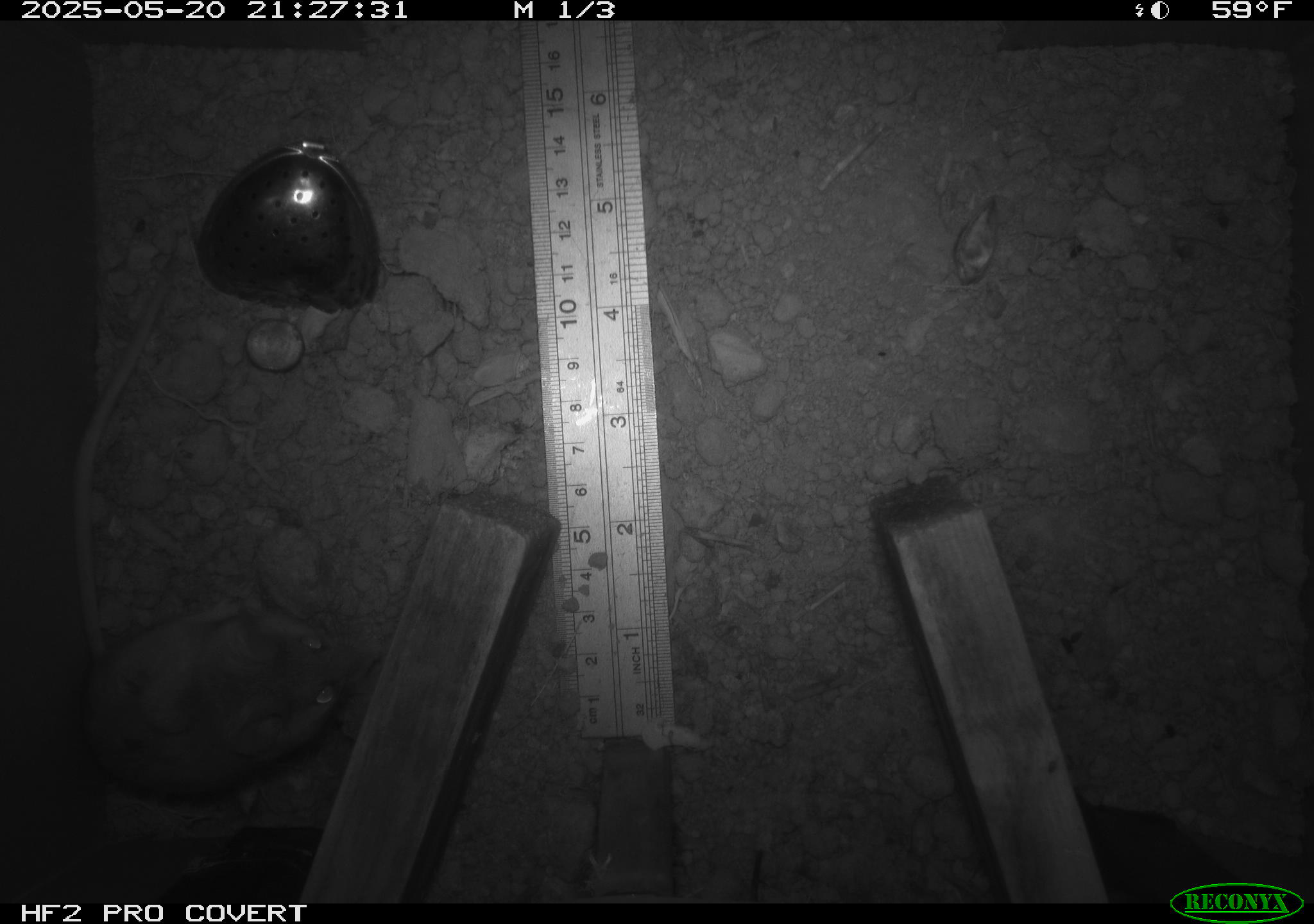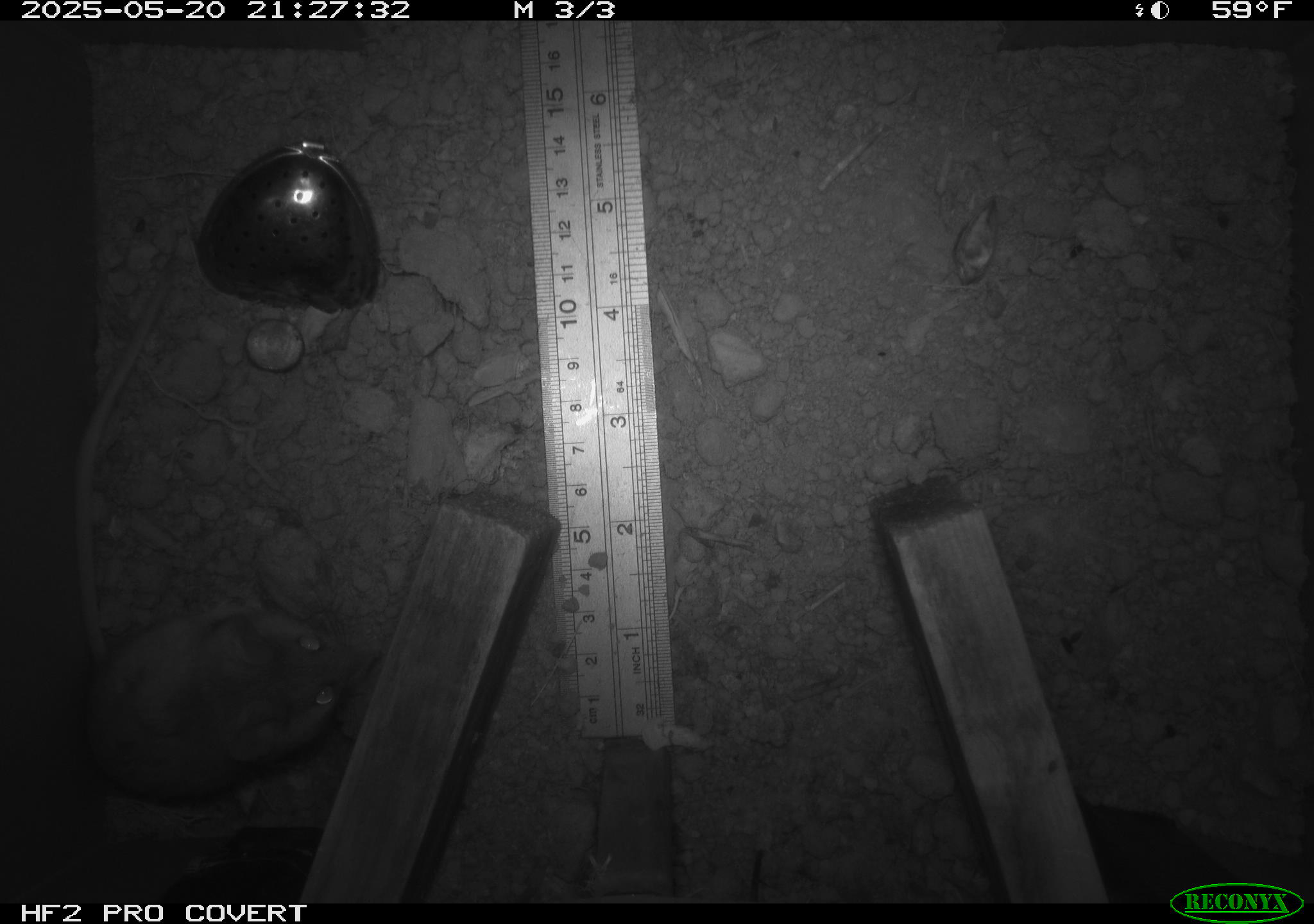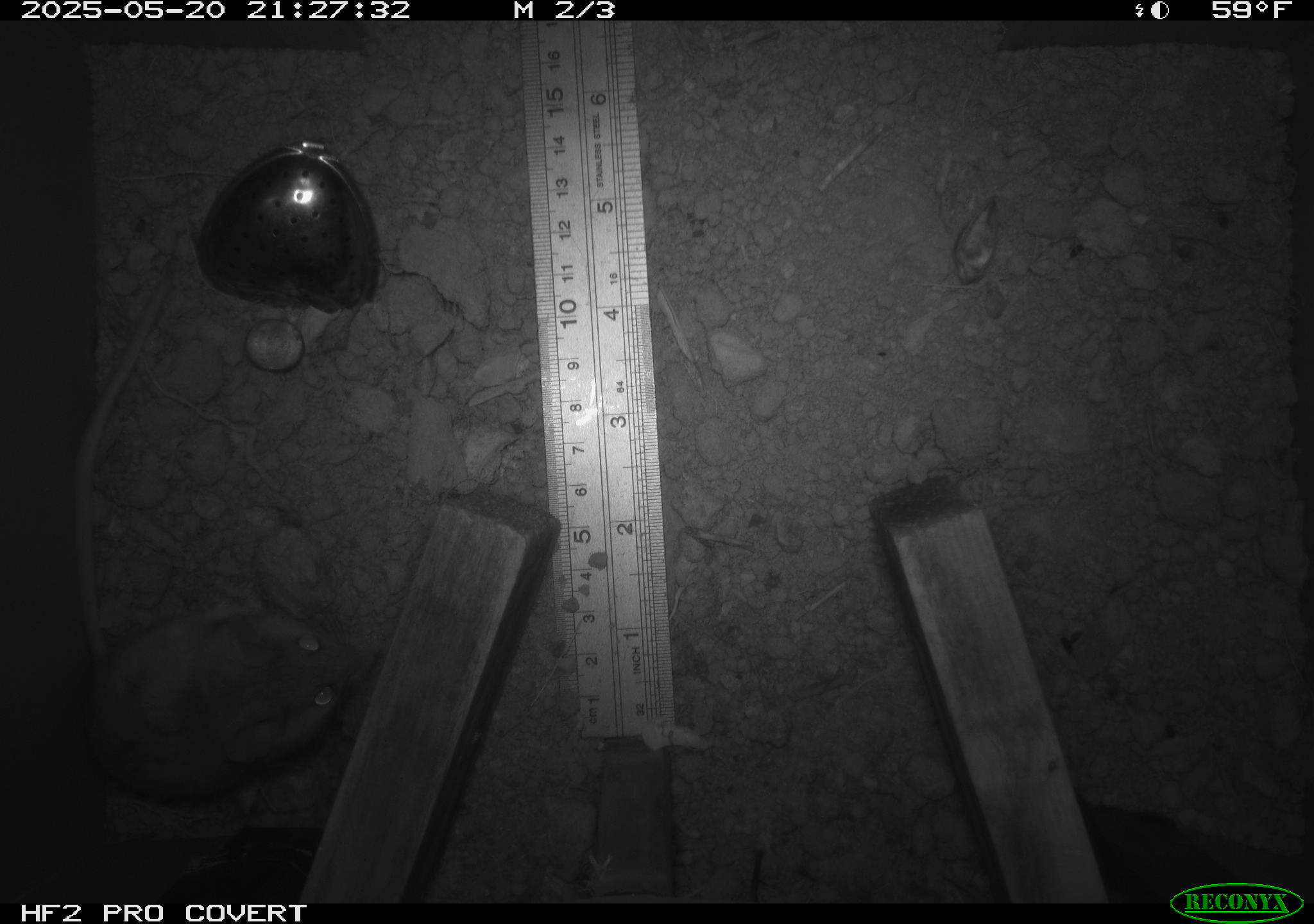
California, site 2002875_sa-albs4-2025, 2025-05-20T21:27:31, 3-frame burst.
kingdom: Animalia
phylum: Chordata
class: Mammalia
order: Rodentia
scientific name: Rodentia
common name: mouse species